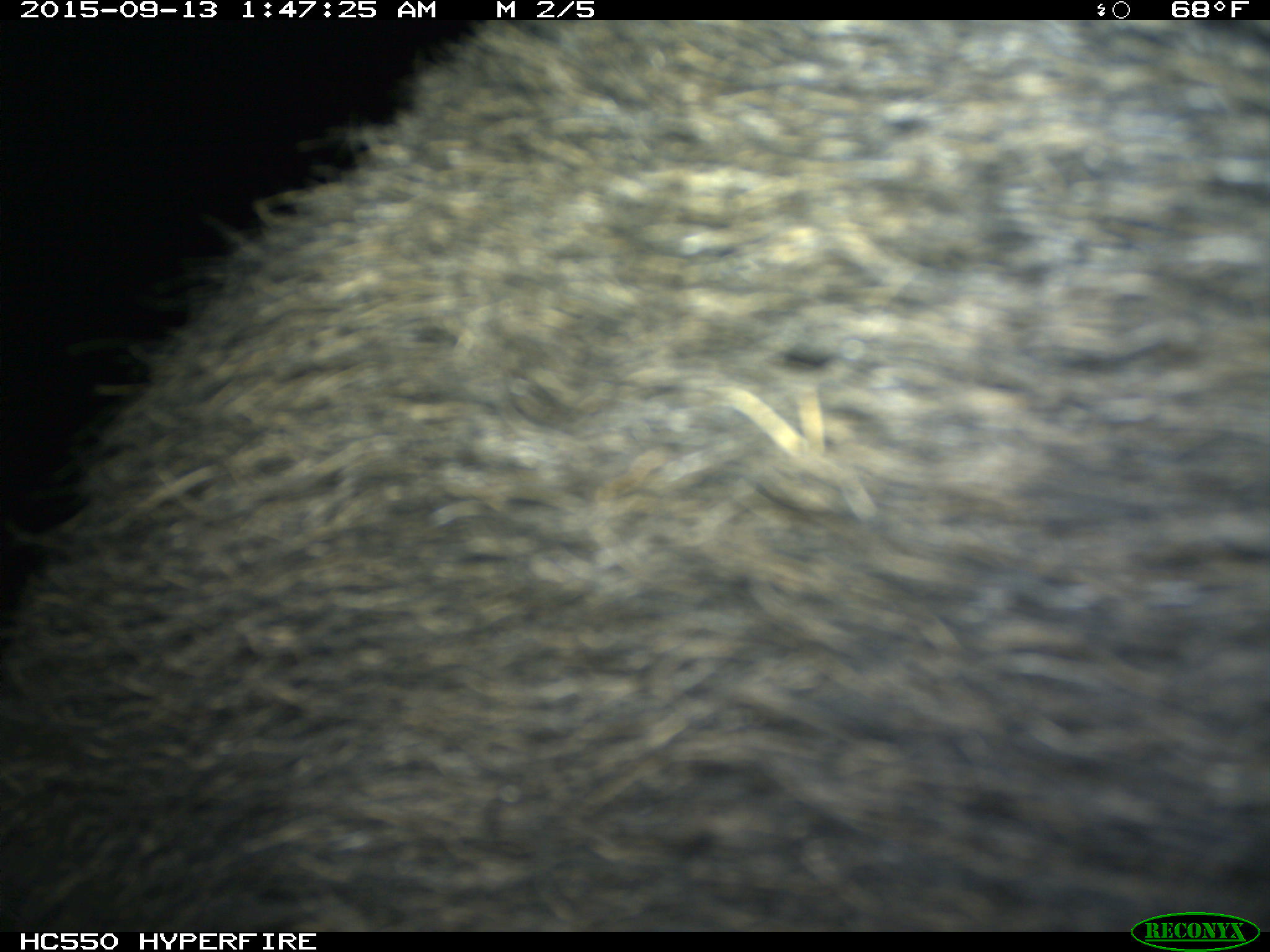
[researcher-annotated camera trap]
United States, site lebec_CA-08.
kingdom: Animalia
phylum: Chordata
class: Mammalia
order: Artiodactyla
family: Suidae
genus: Sus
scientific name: Sus scrofa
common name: wild boar